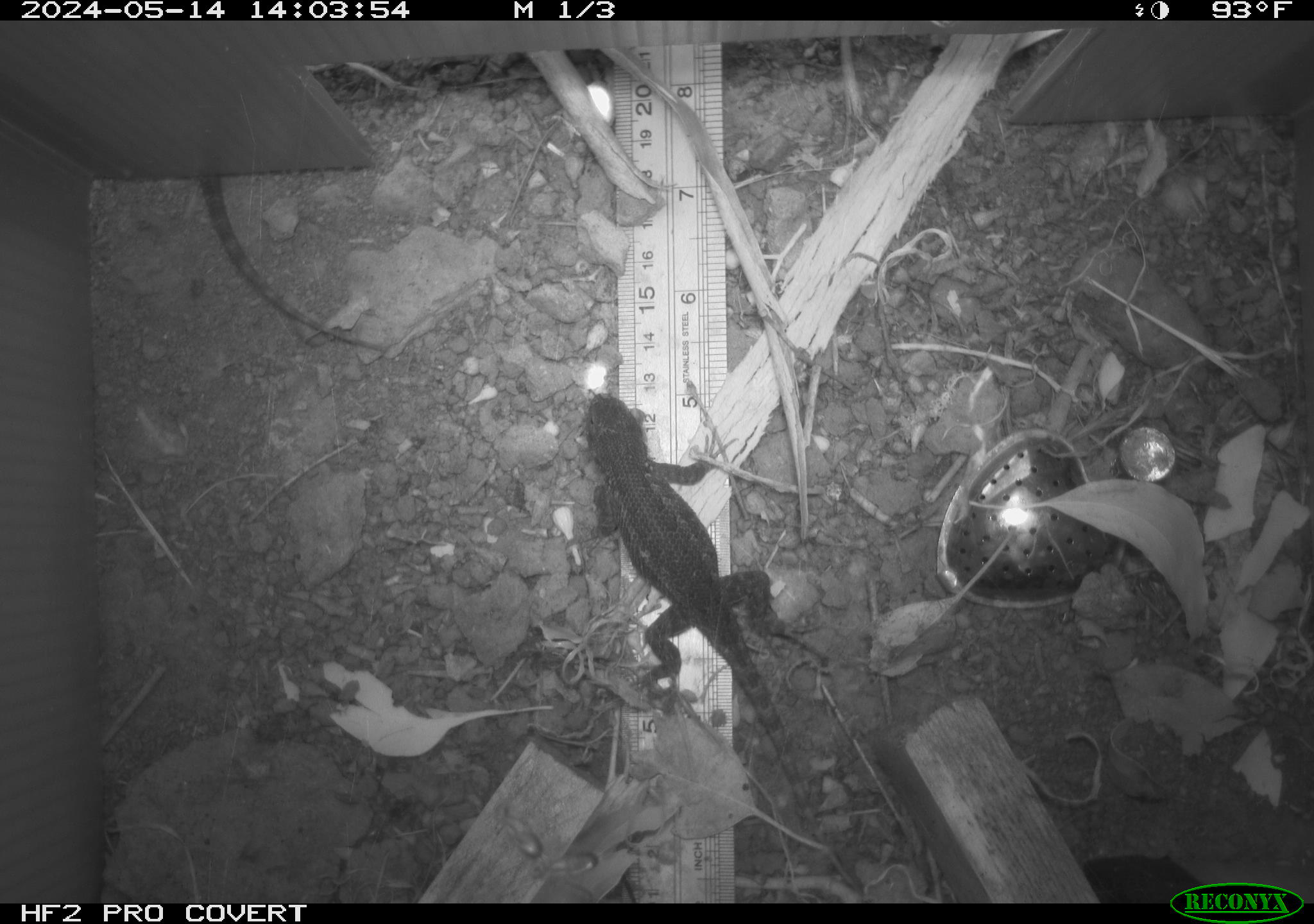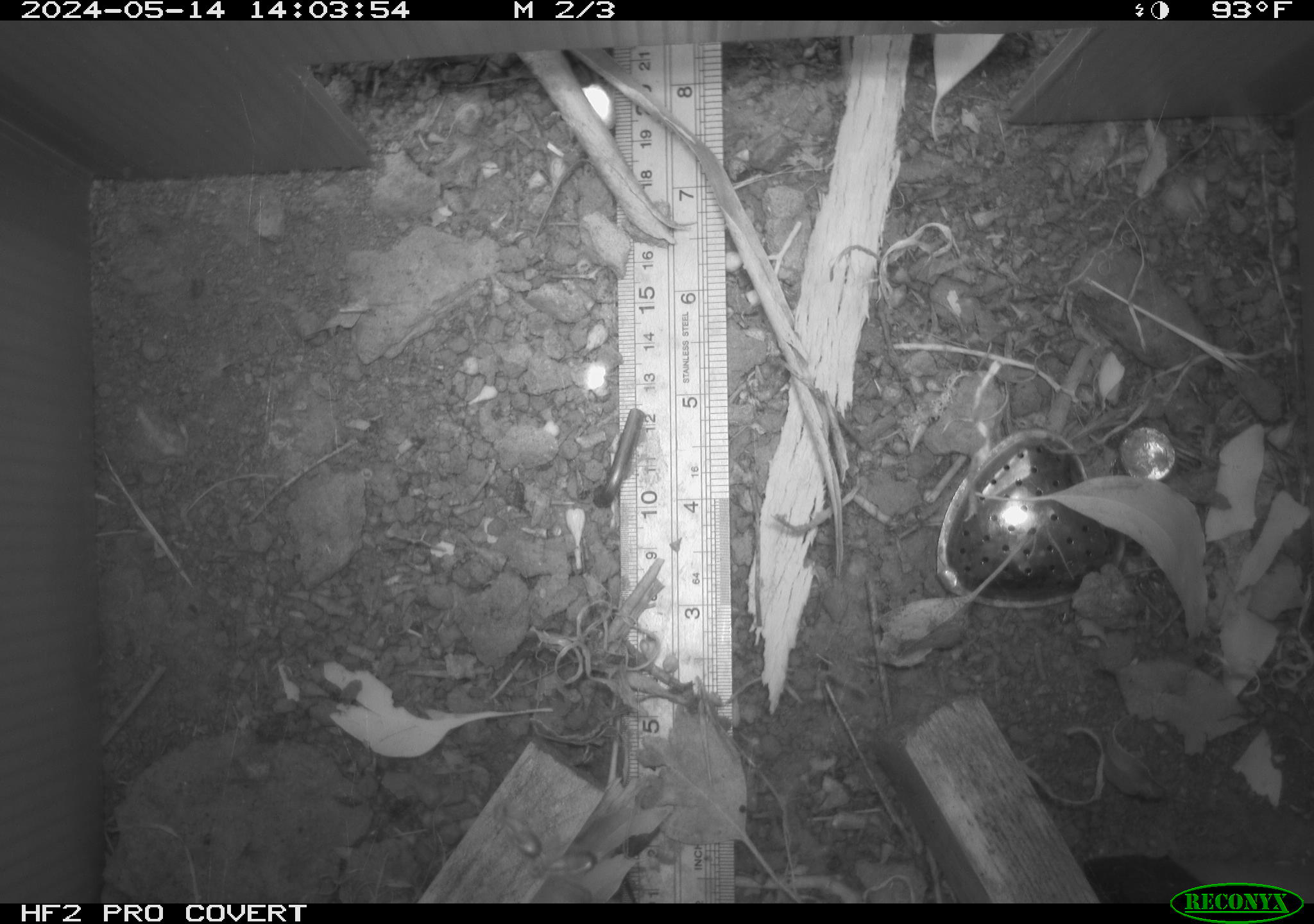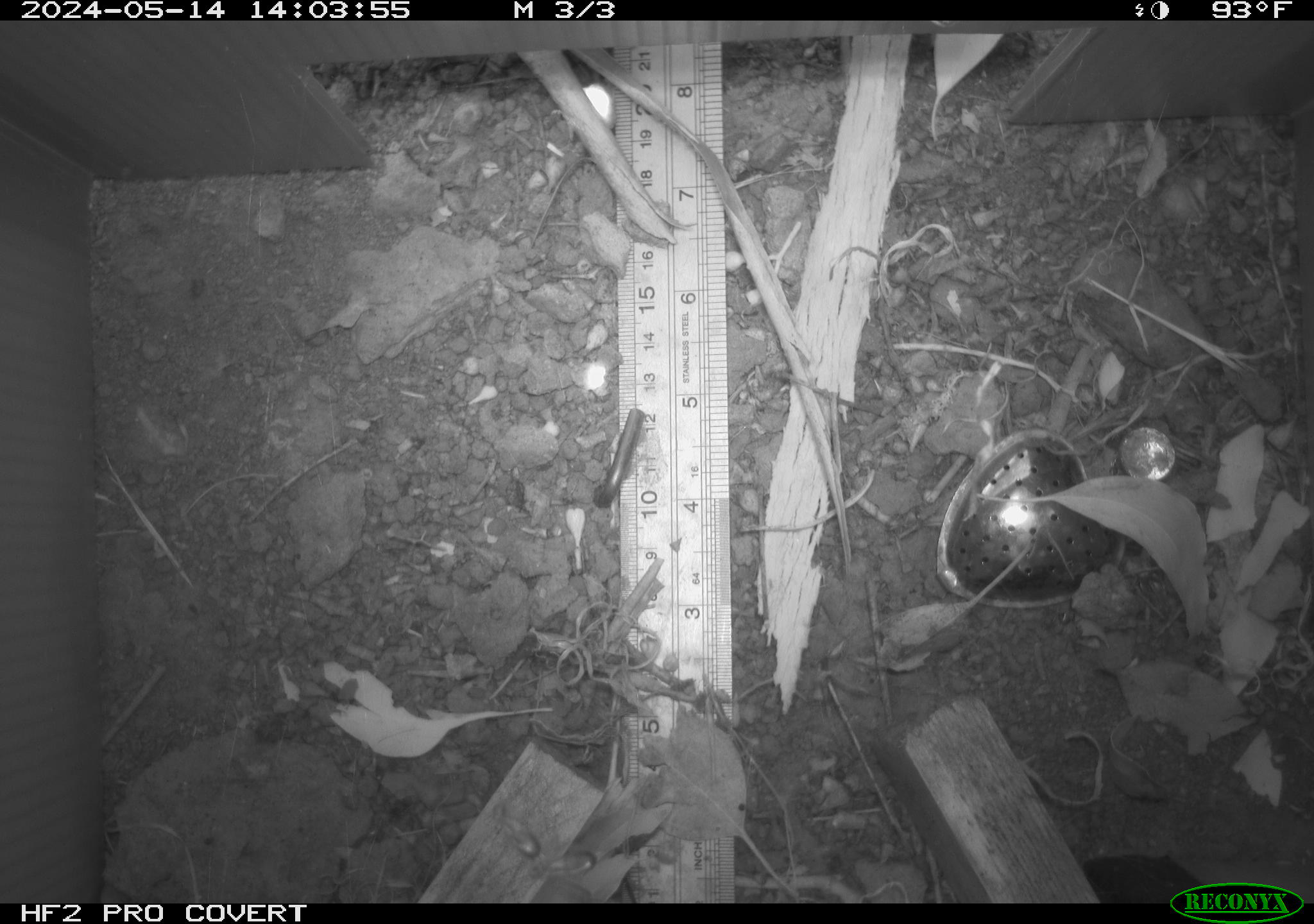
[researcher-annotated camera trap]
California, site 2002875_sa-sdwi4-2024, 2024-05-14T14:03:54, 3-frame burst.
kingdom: Animalia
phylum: Chordata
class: Reptilia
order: Squamata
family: Phrynosomatidae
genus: Sceloporus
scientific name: Sceloporus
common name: spiny lizards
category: sceloporus species